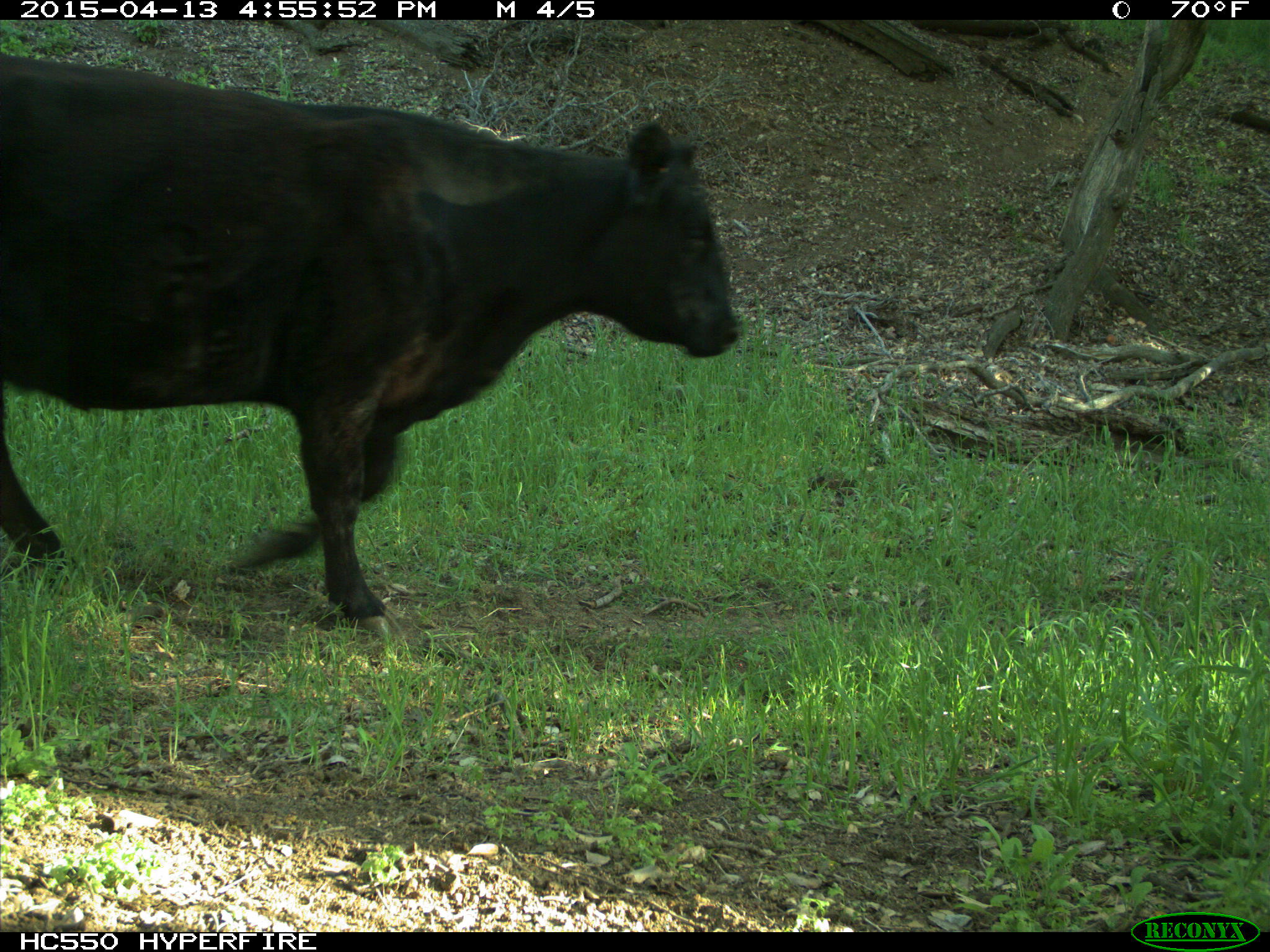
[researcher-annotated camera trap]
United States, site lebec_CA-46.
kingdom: Animalia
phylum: Chordata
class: Mammalia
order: Artiodactyla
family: Bovidae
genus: Bos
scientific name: Bos taurus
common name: domestic cow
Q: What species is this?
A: Bos taurus (domestic cow).